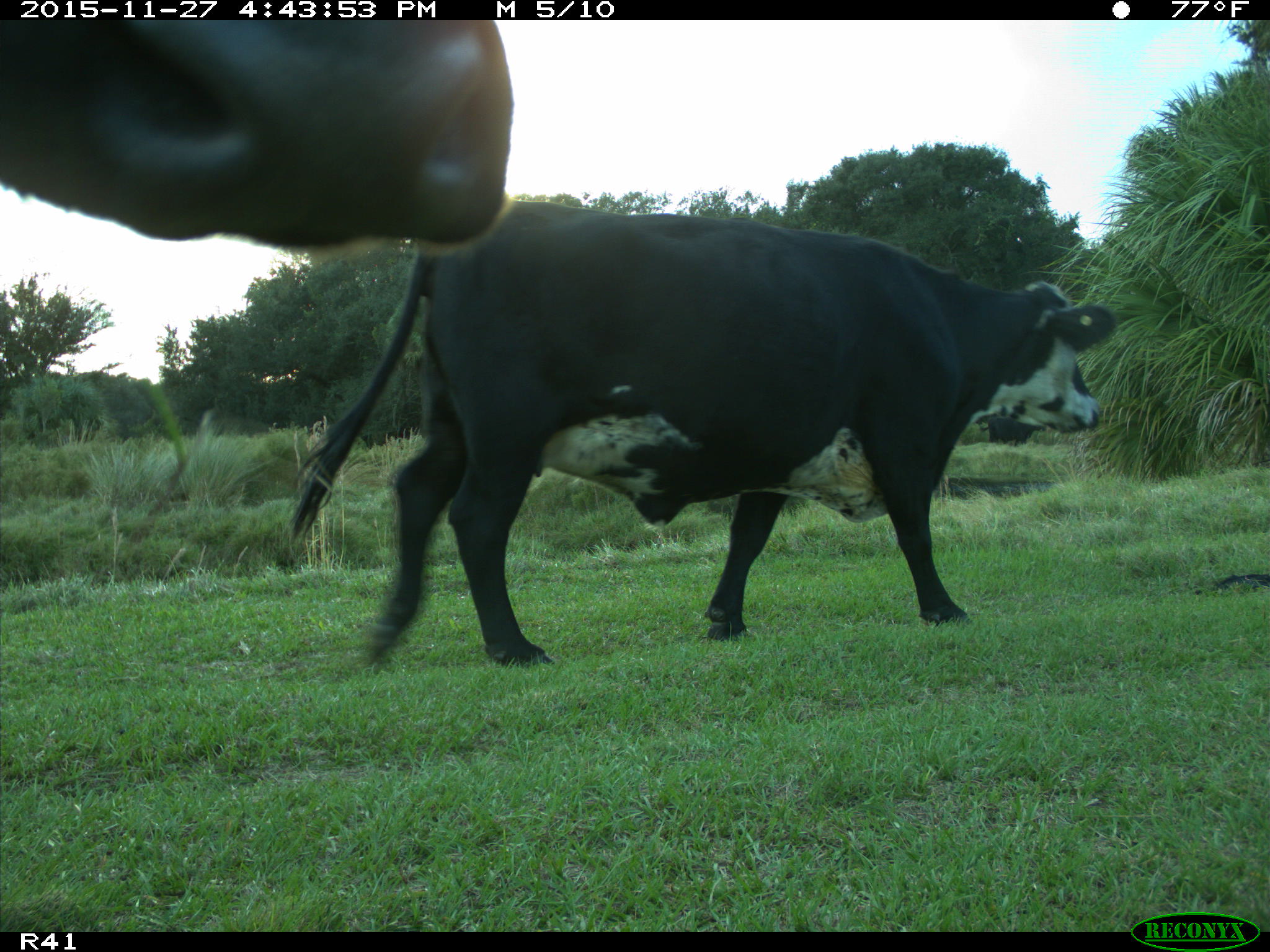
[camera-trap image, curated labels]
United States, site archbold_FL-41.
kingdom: Animalia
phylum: Chordata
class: Mammalia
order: Artiodactyla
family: Bovidae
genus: Bos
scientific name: Bos taurus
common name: domestic cow